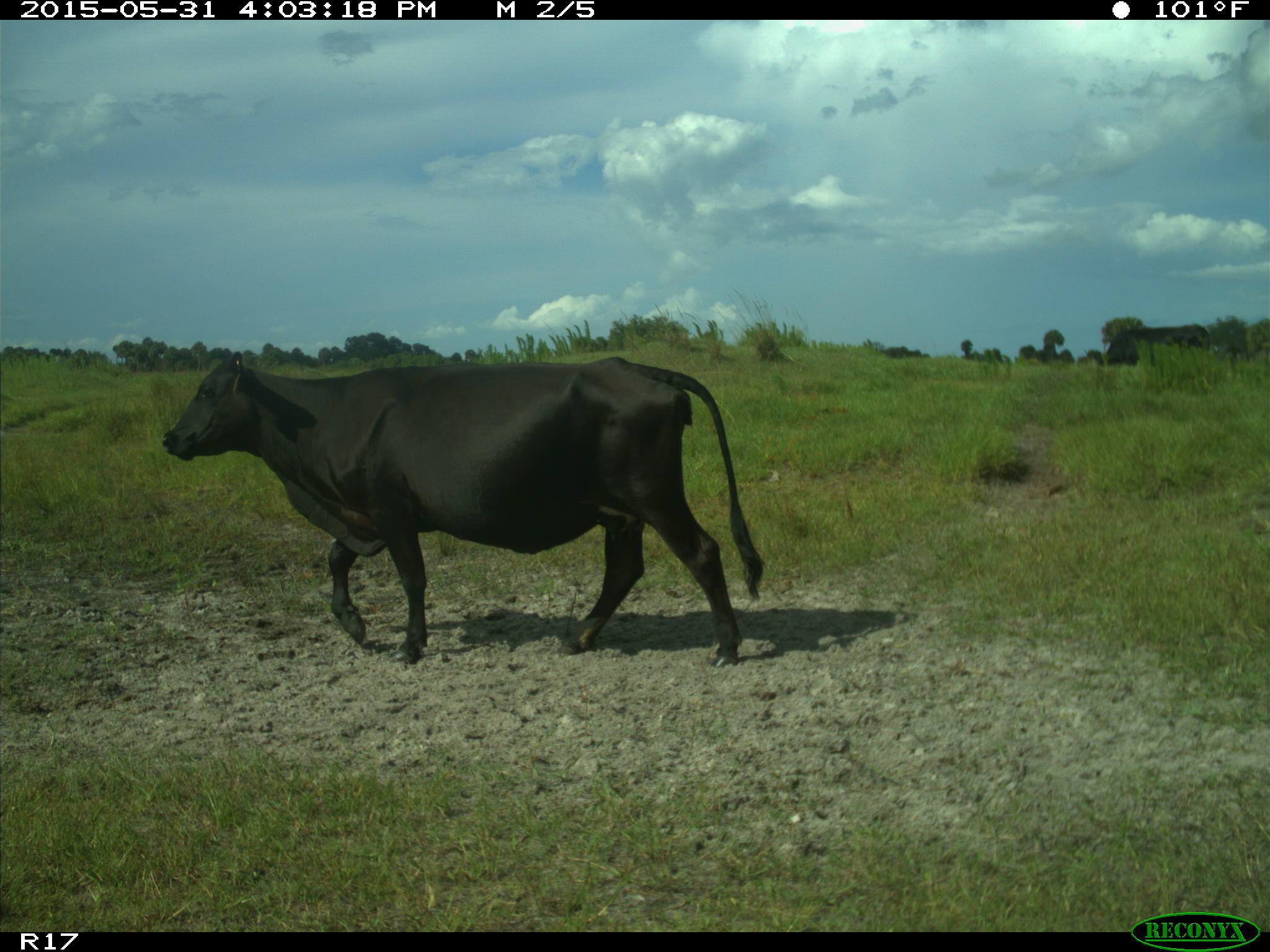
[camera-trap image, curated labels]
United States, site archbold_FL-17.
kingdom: Animalia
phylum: Chordata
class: Mammalia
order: Artiodactyla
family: Bovidae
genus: Bos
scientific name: Bos taurus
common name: domestic cow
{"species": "Bos taurus (domestic cow)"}